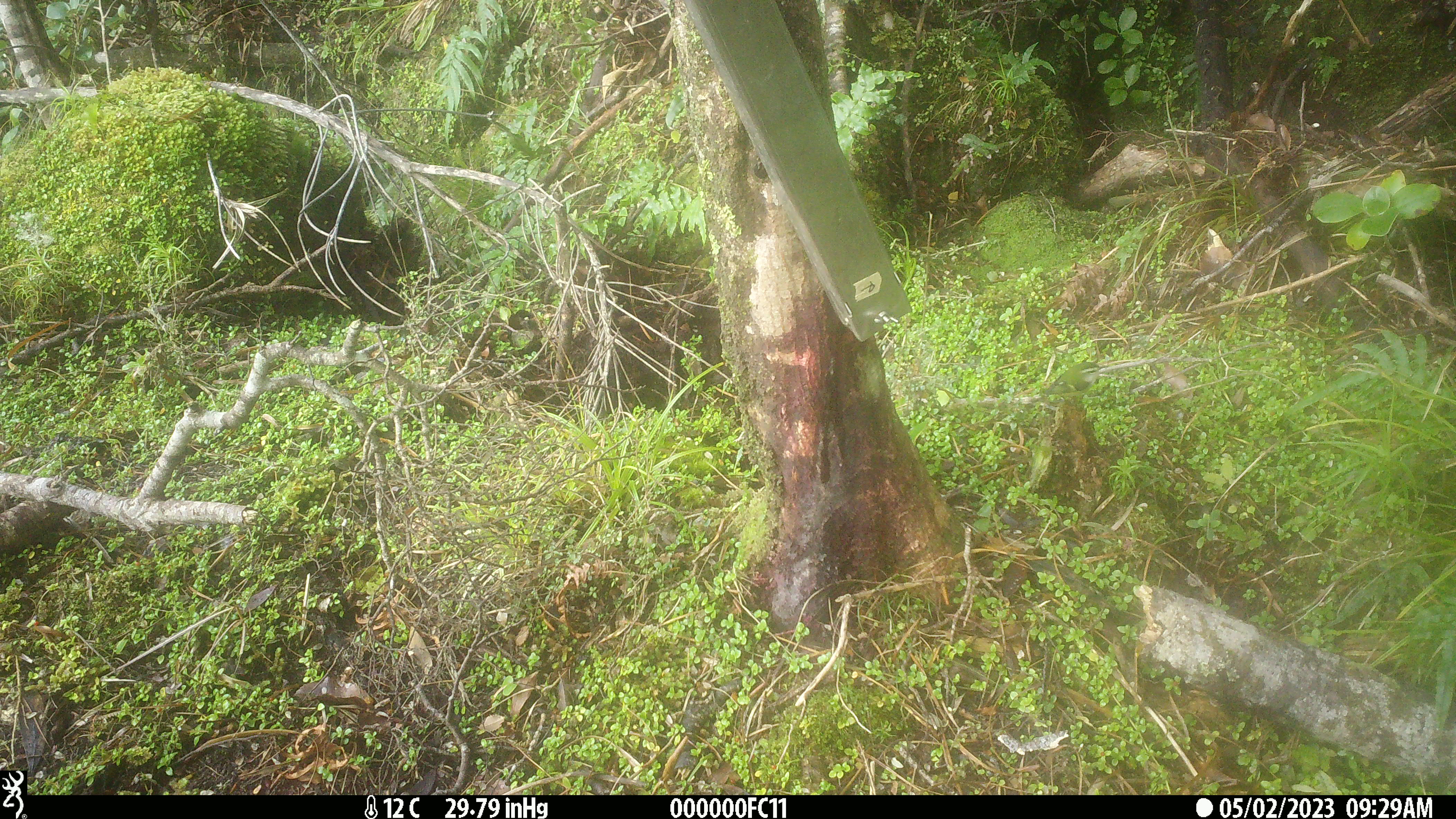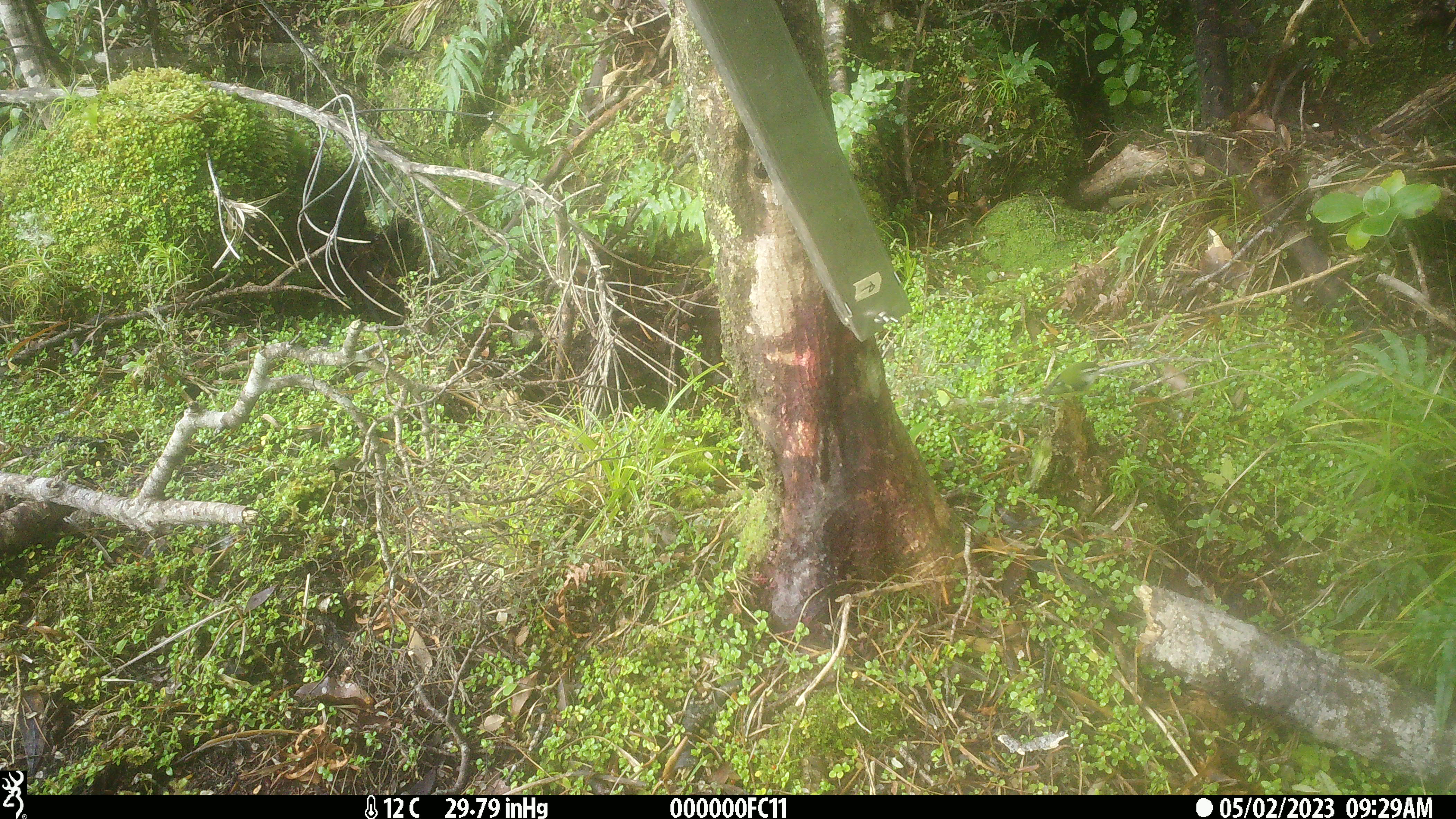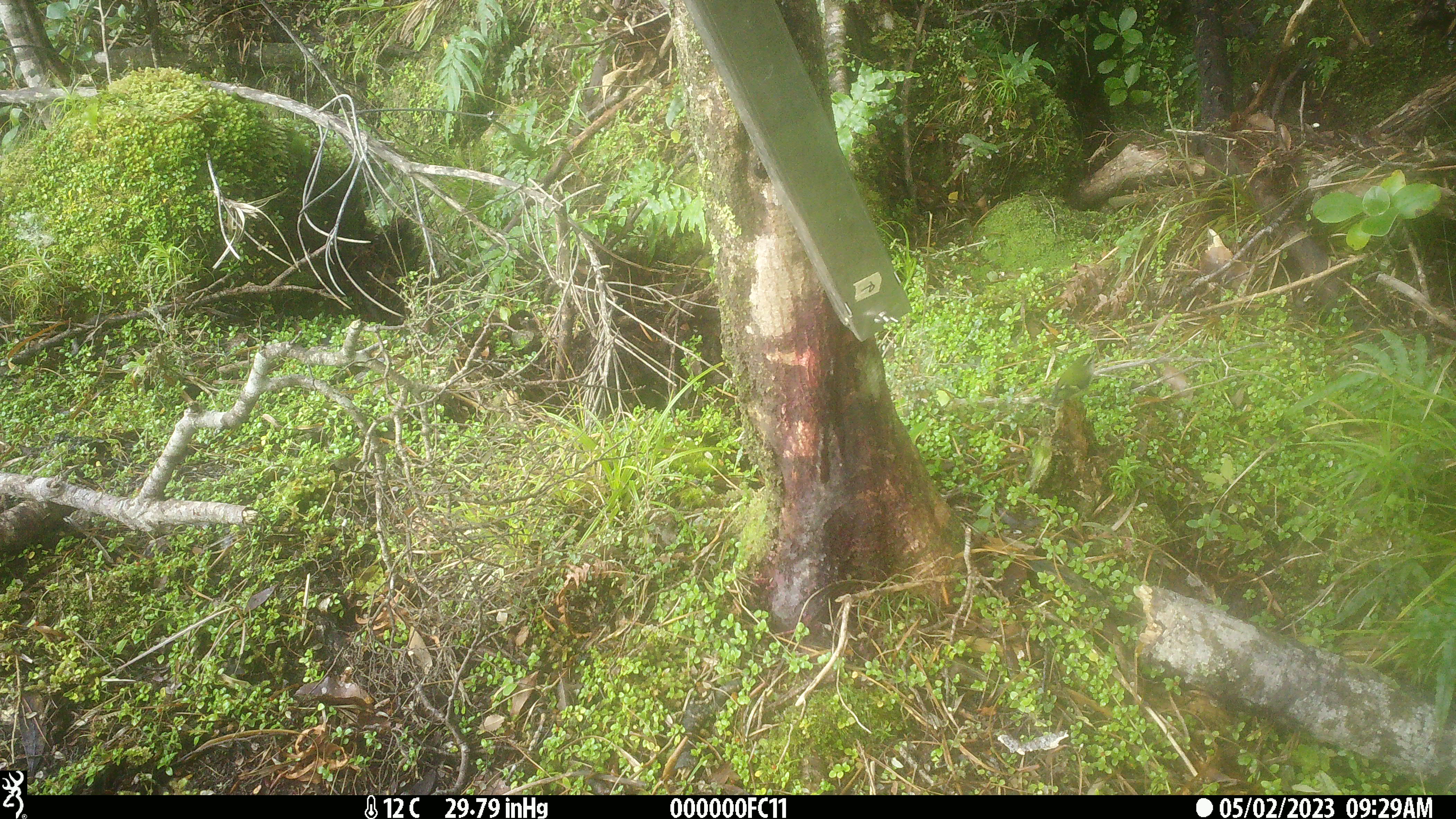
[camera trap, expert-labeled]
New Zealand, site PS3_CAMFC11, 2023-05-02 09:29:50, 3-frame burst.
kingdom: Animalia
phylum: Chordata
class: Aves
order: Passeriformes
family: Acanthisittidae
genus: Acanthisitta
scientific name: Acanthisitta chloris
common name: rifleman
Rifleman (Acanthisitta chloris).